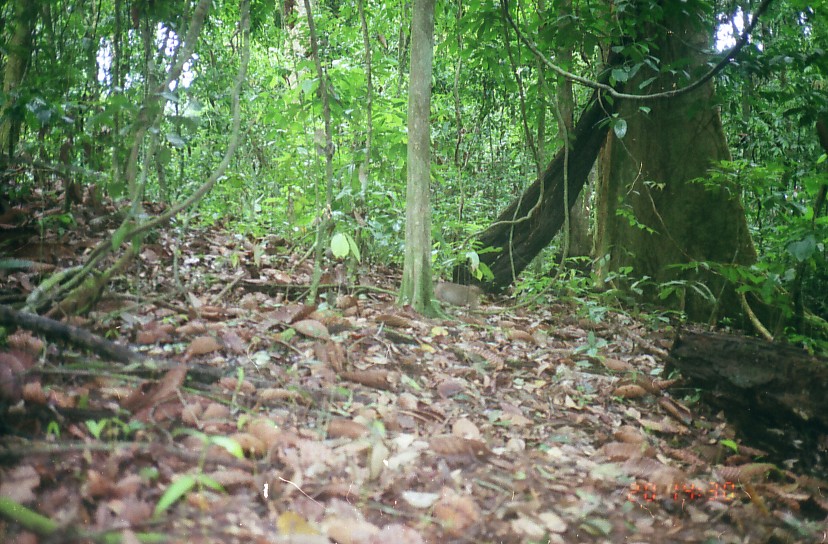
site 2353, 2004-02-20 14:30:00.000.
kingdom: Animalia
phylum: Chordata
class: Mammalia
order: Primates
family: Cercopithecidae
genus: Macaca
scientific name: Macaca nemestrina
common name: southern pig-tailed macaque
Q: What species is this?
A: Macaca nemestrina (southern pig-tailed macaque).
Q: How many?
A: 1.